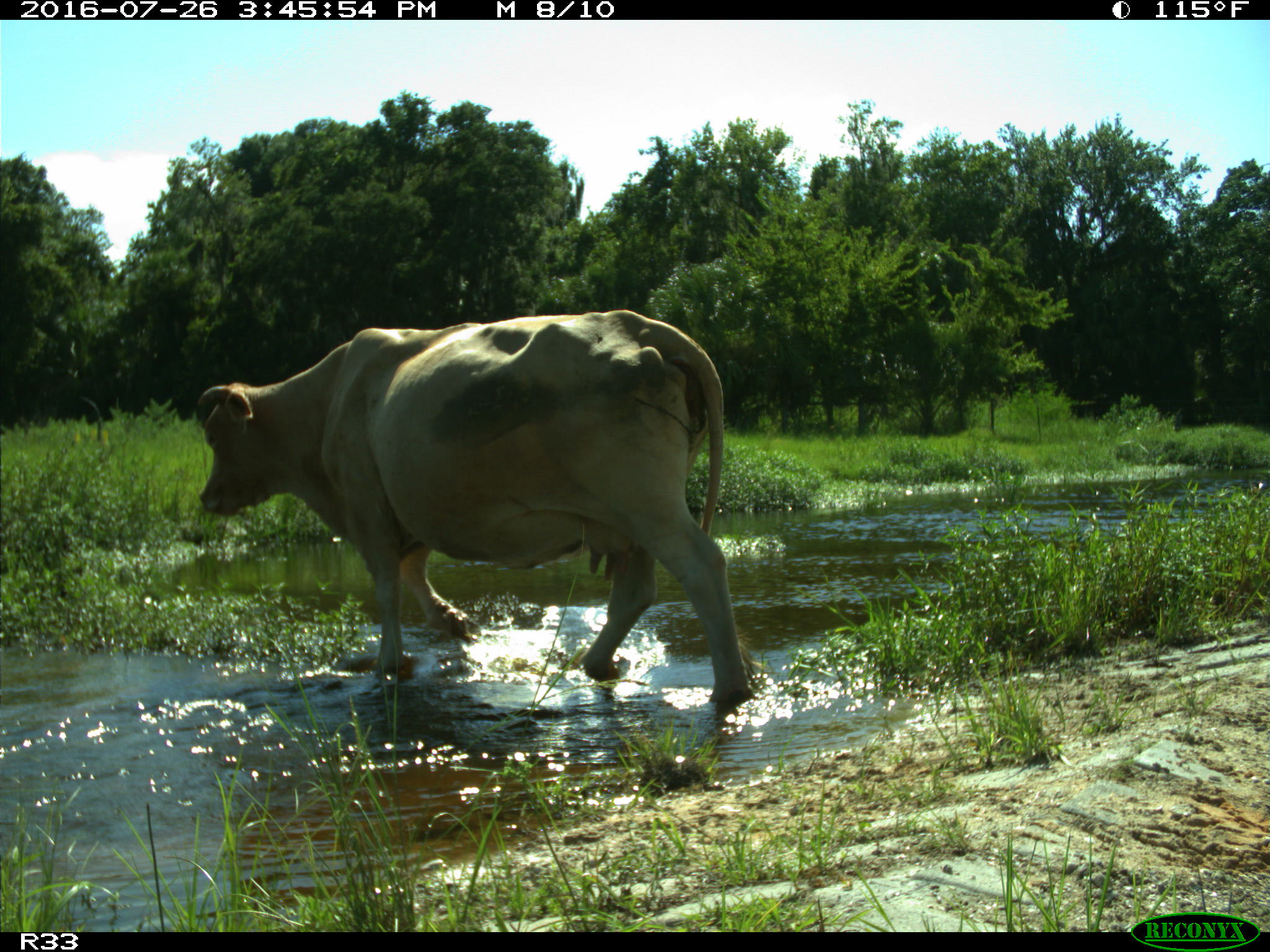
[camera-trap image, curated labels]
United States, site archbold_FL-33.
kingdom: Animalia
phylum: Chordata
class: Mammalia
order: Artiodactyla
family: Bovidae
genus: Bos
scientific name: Bos taurus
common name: domestic cow